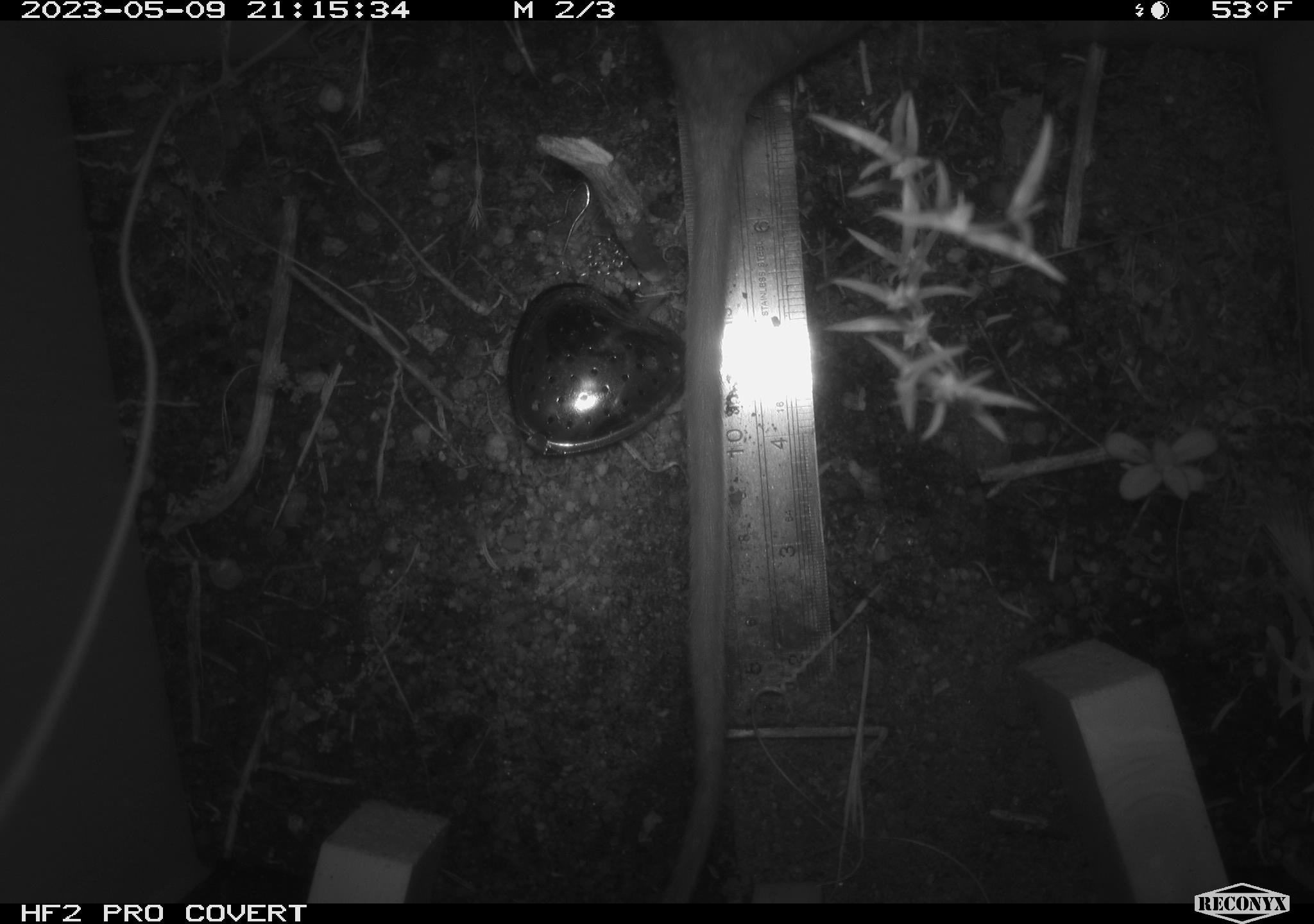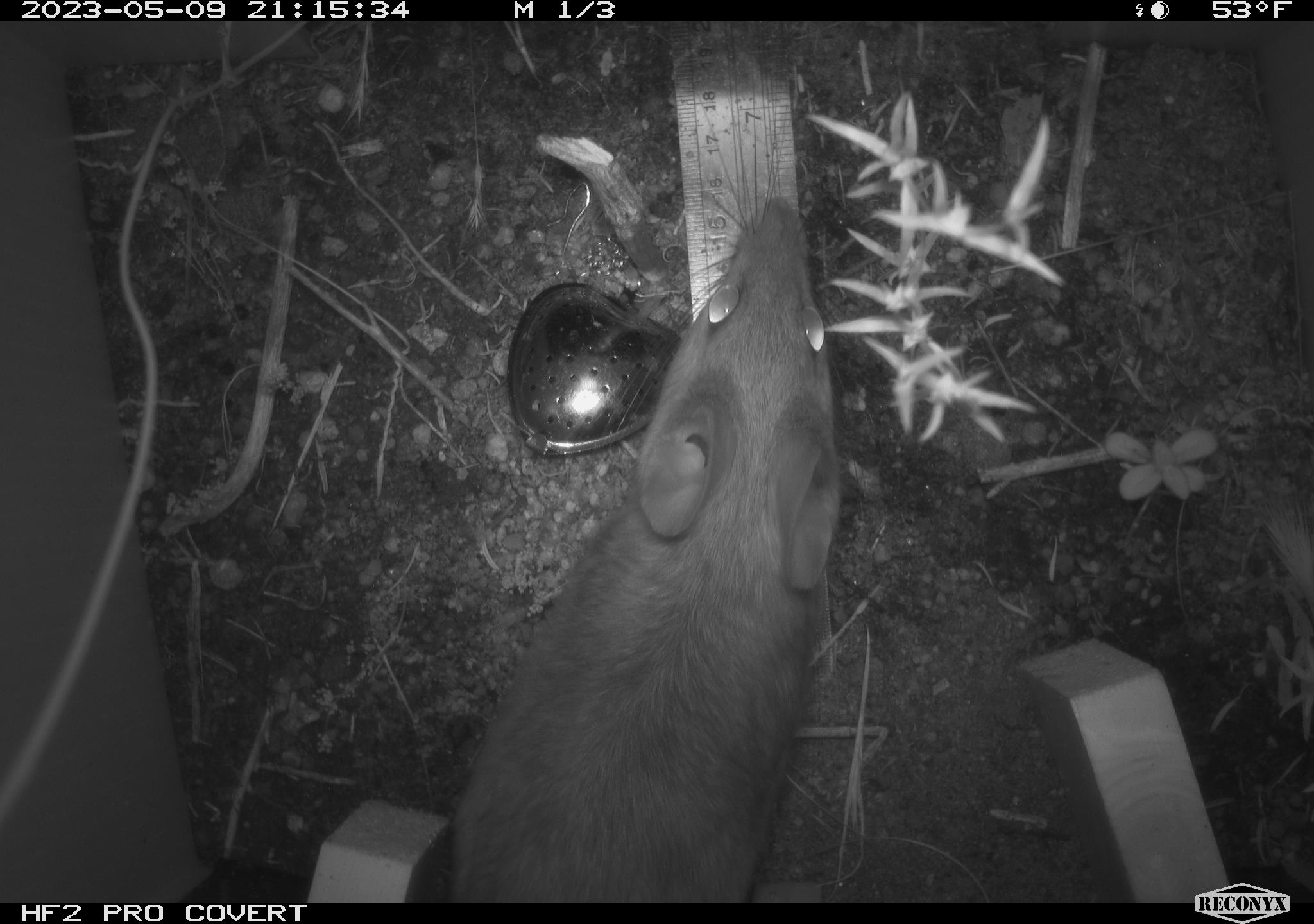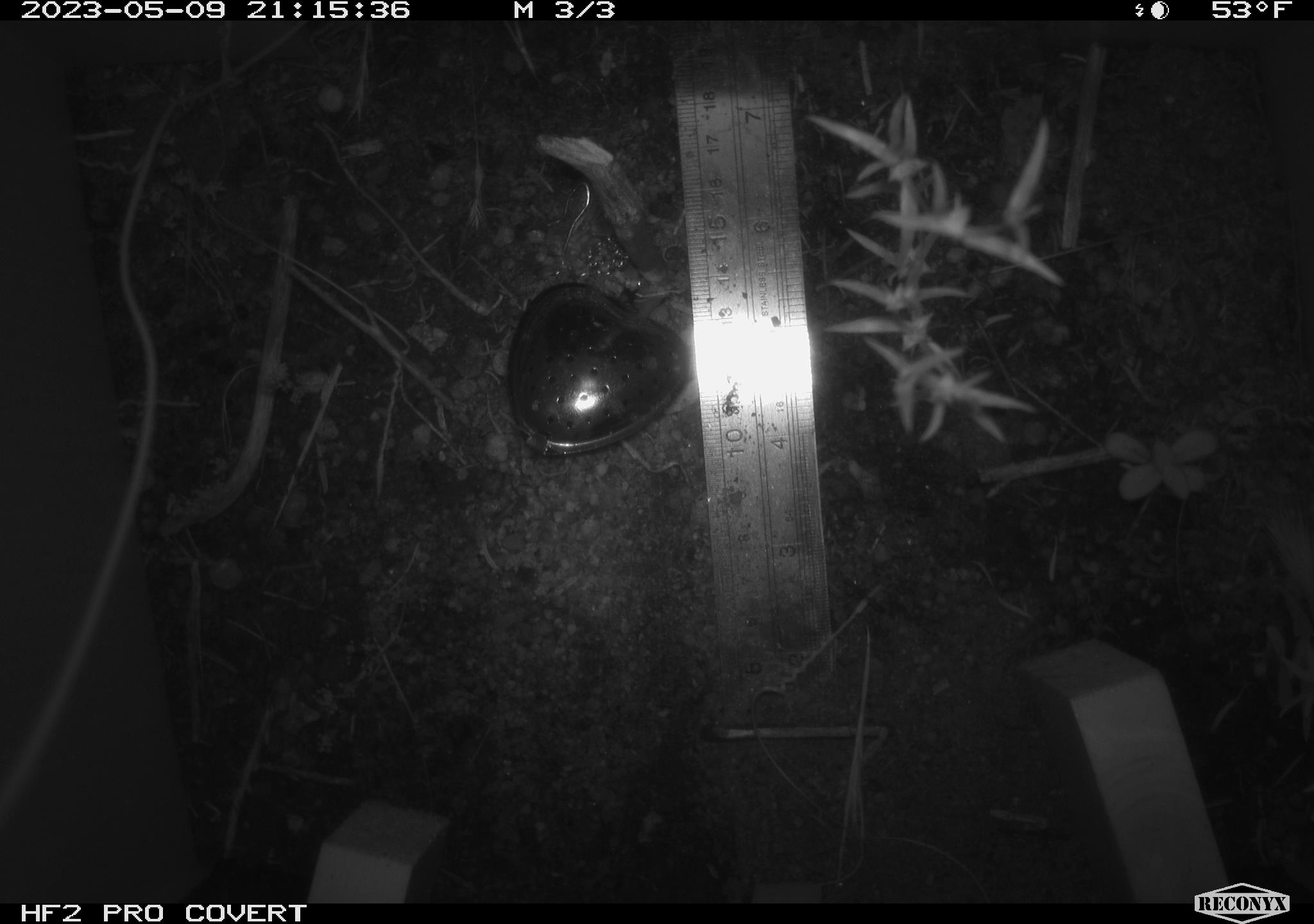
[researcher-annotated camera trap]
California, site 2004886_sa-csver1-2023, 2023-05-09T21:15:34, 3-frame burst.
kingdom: Animalia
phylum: Chordata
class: Mammalia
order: Rodentia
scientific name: Rodentia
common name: mouse species